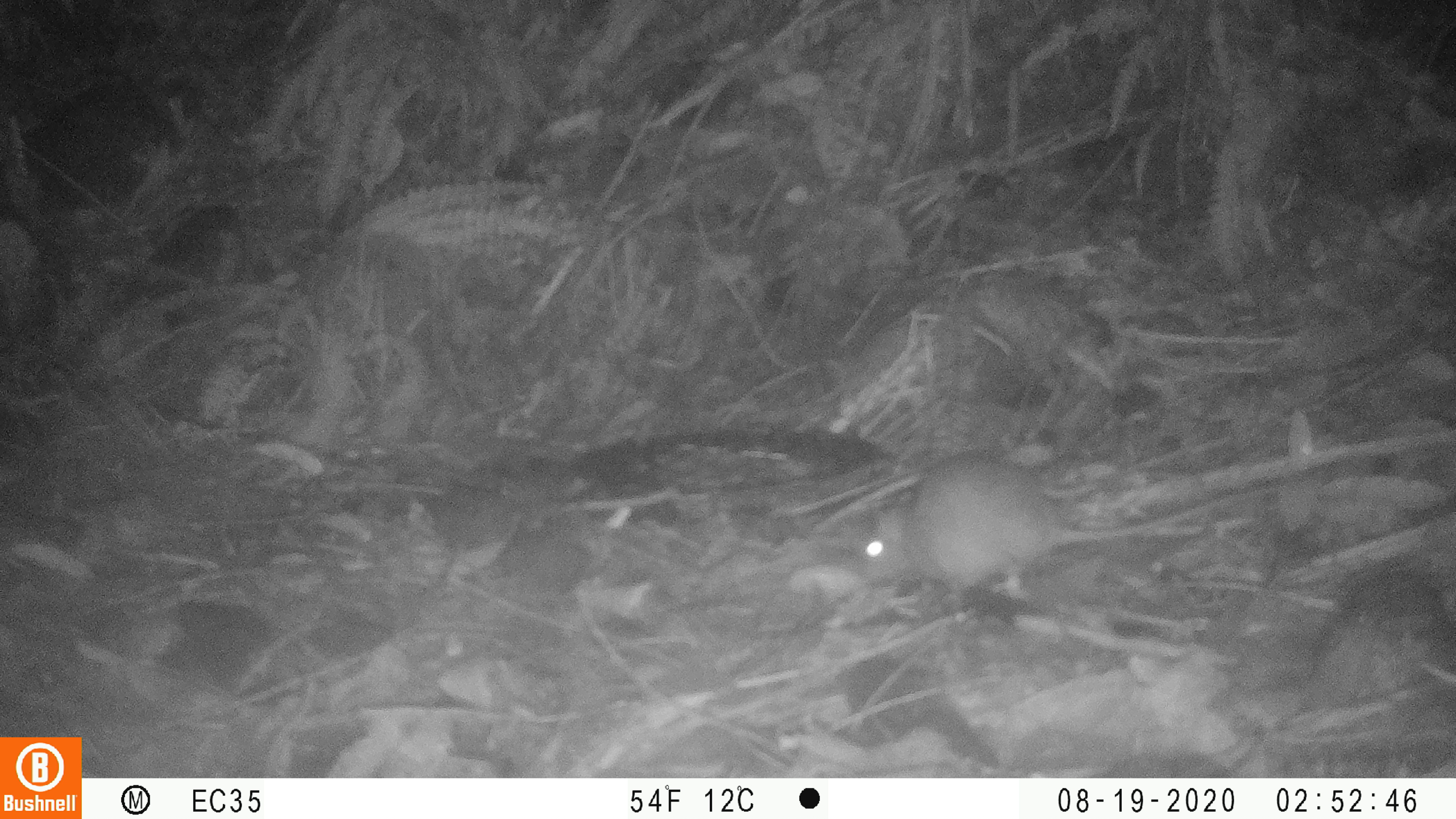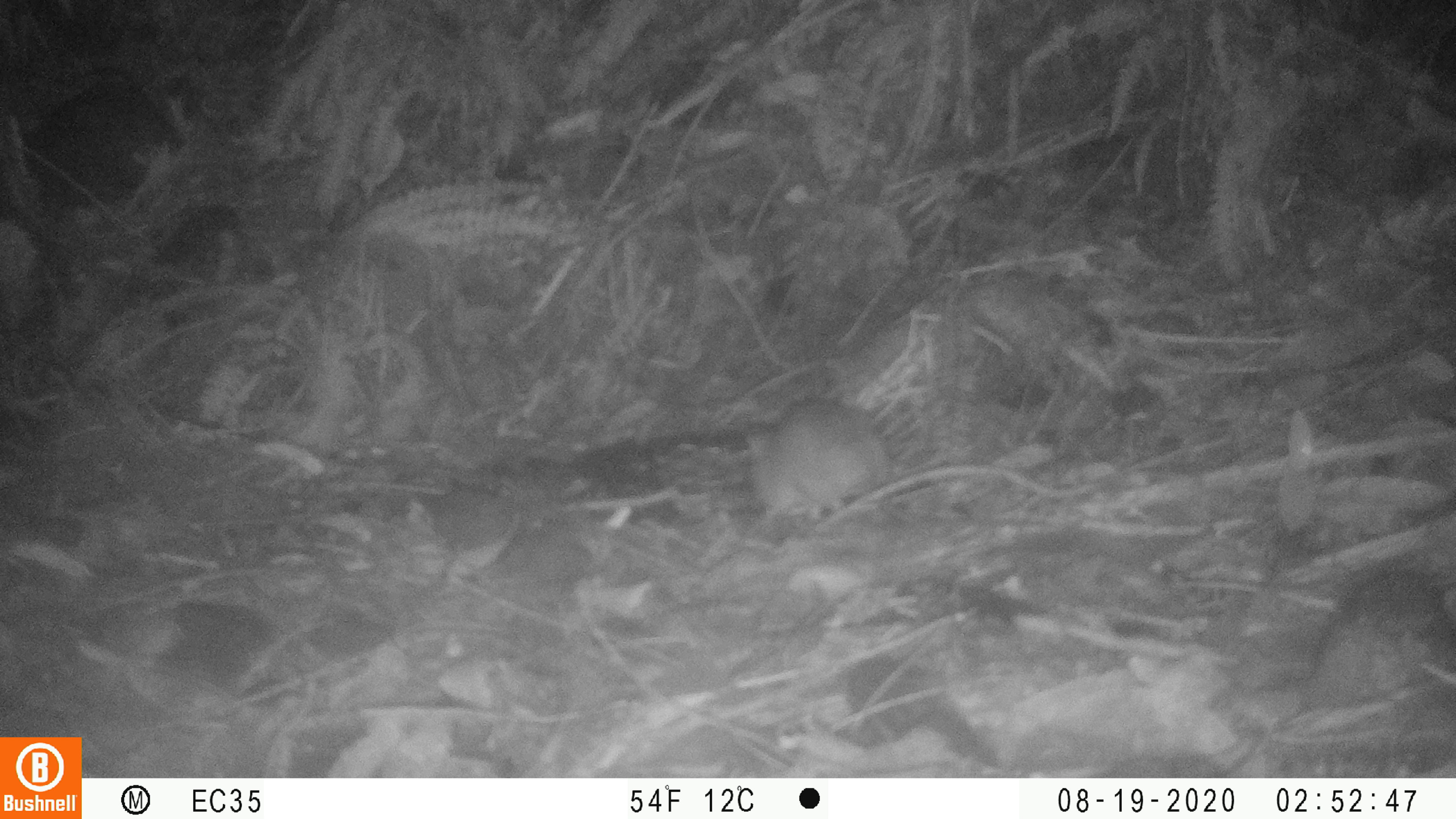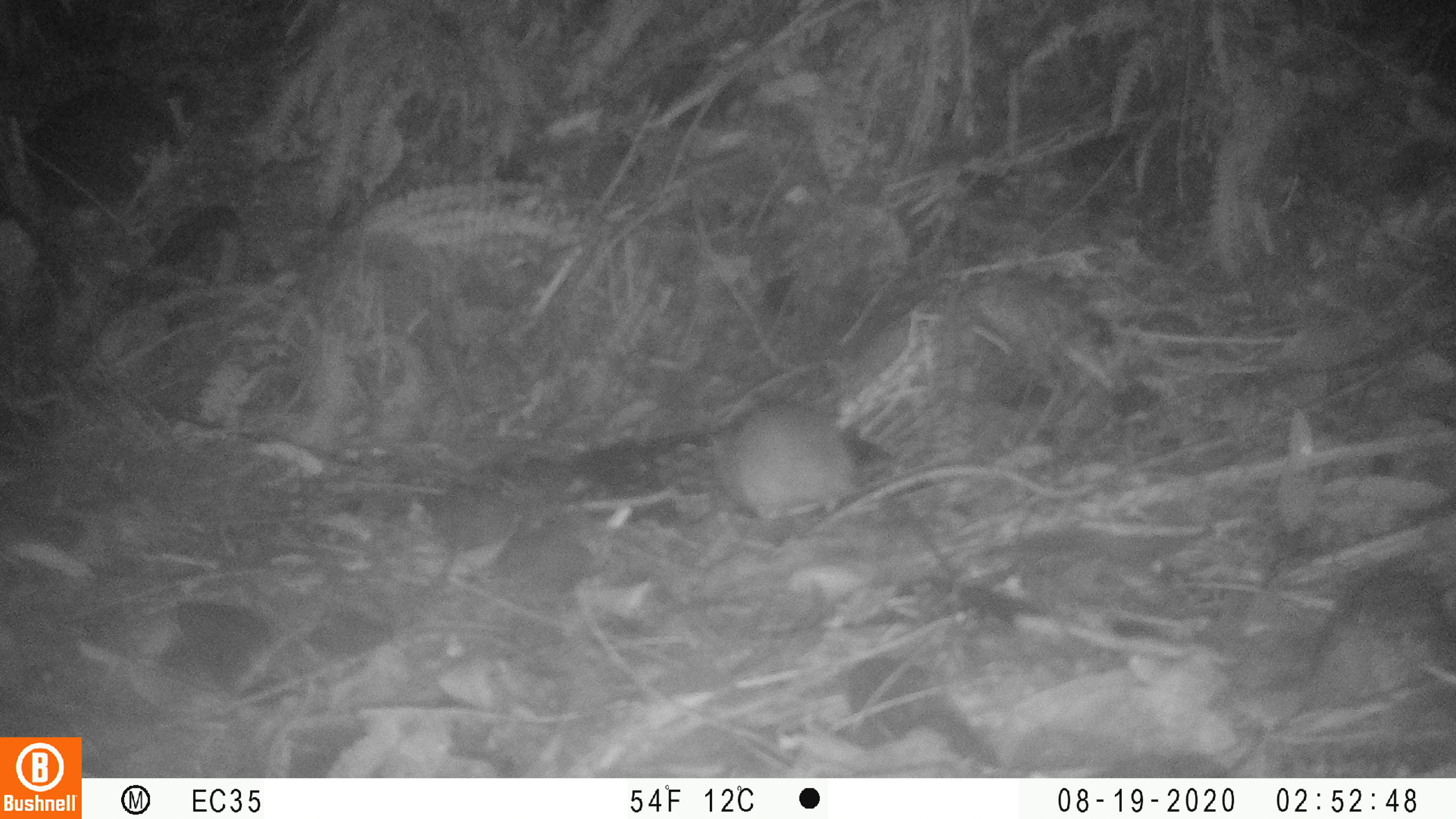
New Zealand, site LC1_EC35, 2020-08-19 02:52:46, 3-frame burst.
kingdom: Animalia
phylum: Chordata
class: Mammalia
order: Rodentia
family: Muridae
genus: Rattus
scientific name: Rattus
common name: rat